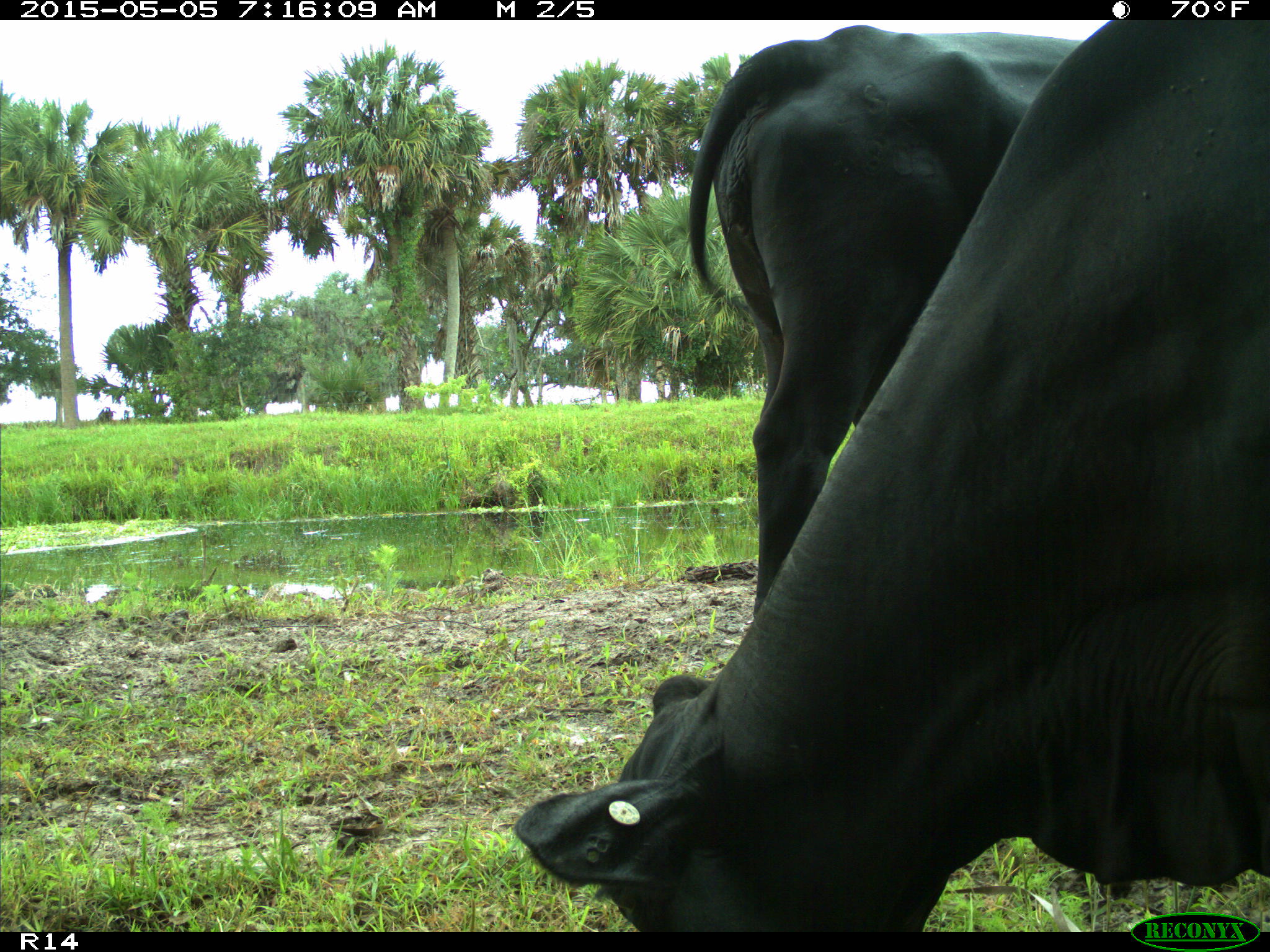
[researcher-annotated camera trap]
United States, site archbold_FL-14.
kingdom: Animalia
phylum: Chordata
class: Mammalia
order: Artiodactyla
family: Bovidae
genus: Bos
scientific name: Bos taurus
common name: domestic cow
Bos taurus (domestic cow).